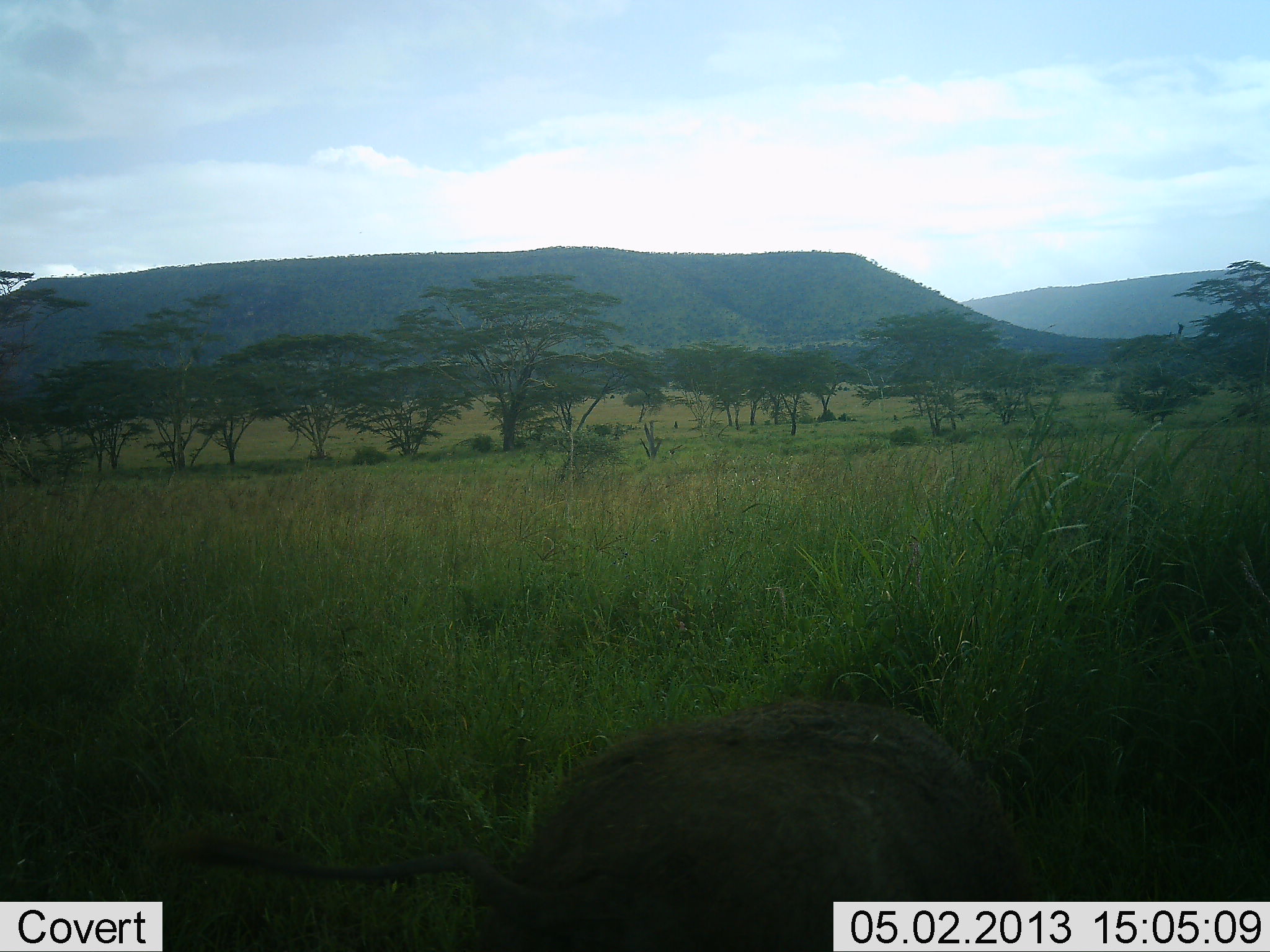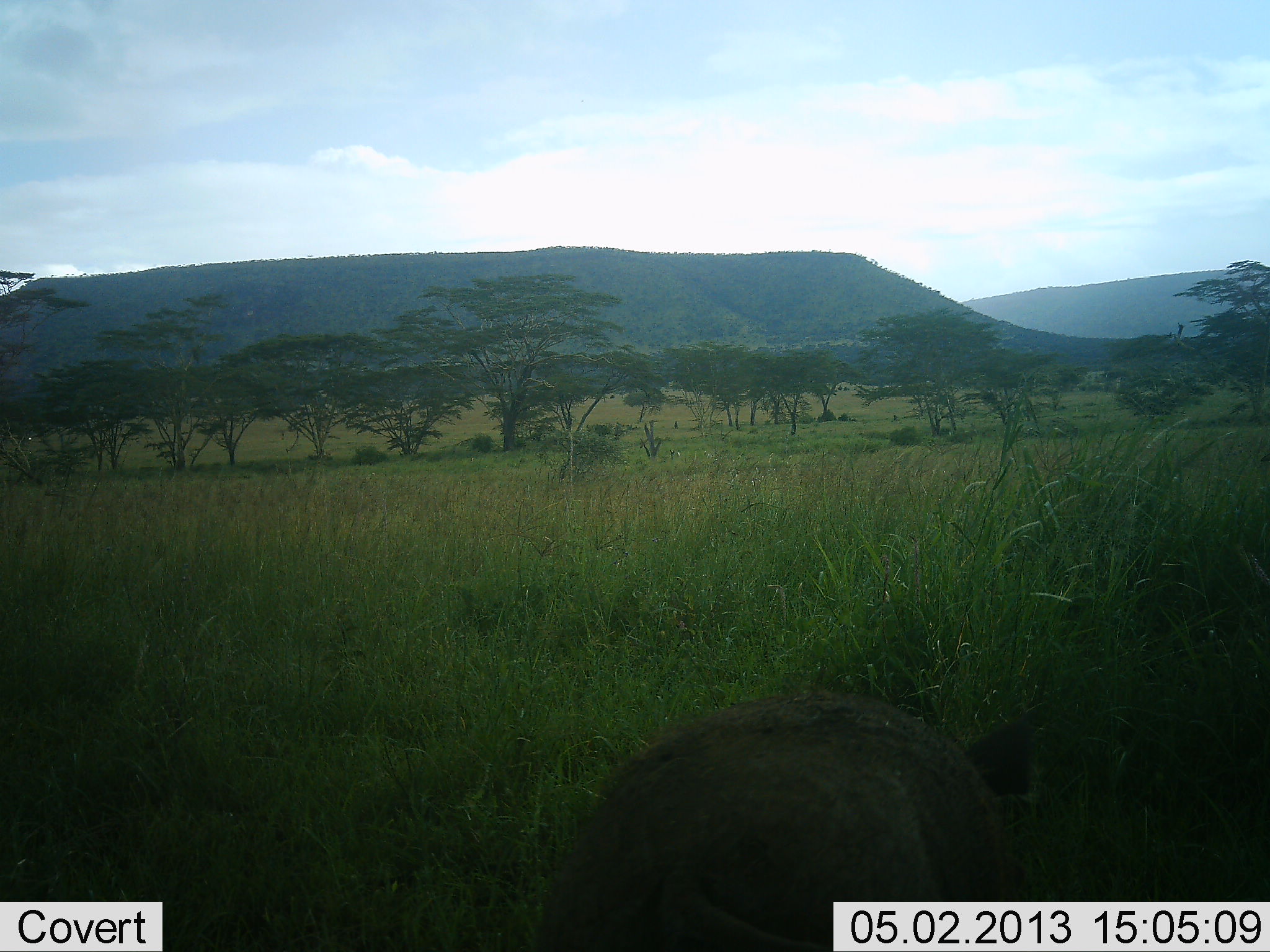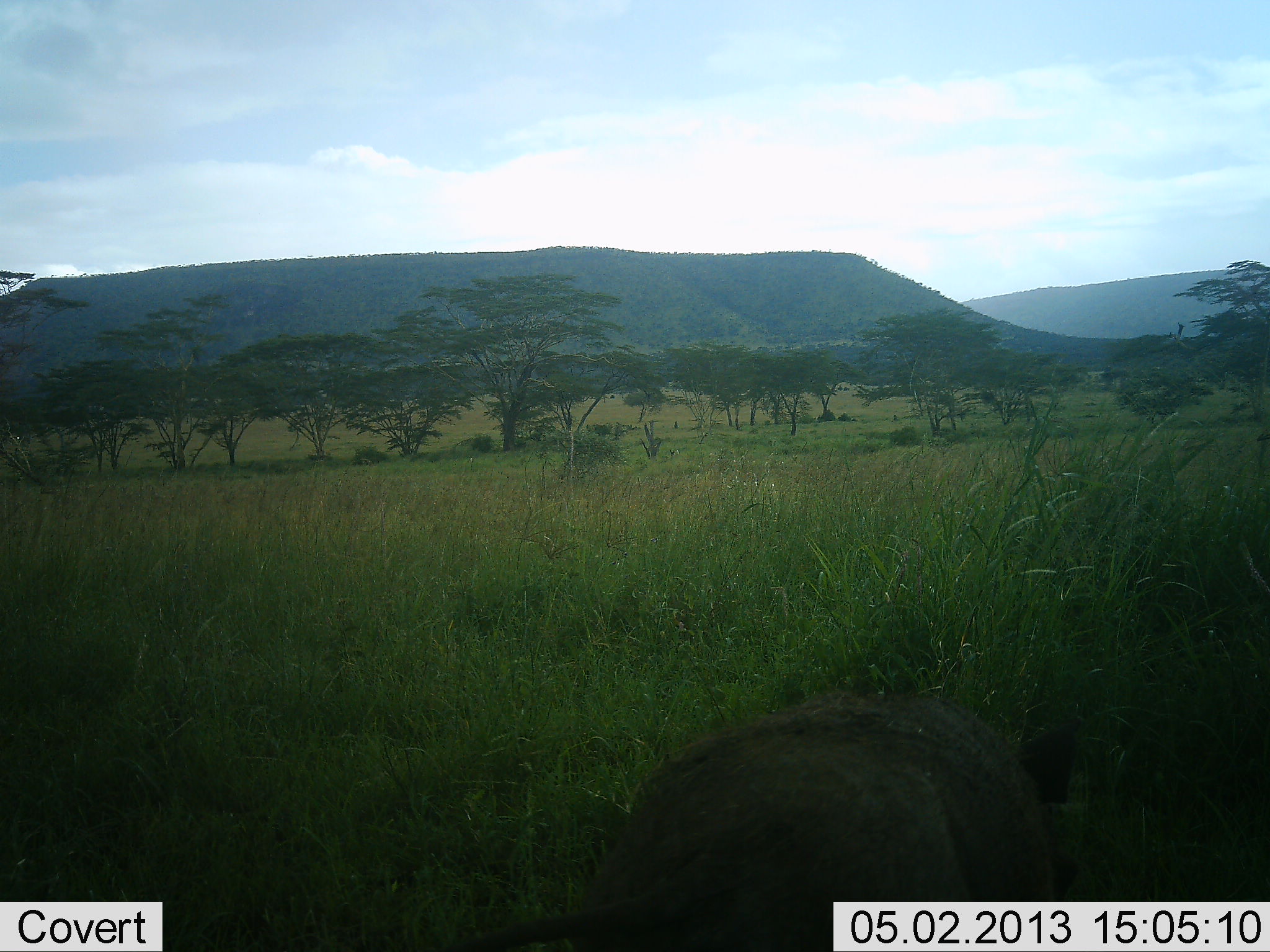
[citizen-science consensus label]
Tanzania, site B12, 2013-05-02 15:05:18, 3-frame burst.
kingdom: Animalia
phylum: Chordata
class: Mammalia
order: Artiodactyla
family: Suidae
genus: Phacochoerus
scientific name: Phacochoerus africanus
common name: warthog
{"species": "warthog (Phacochoerus africanus)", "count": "1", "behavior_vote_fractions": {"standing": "46%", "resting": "0%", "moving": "23%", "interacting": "0%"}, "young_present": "0%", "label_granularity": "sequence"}